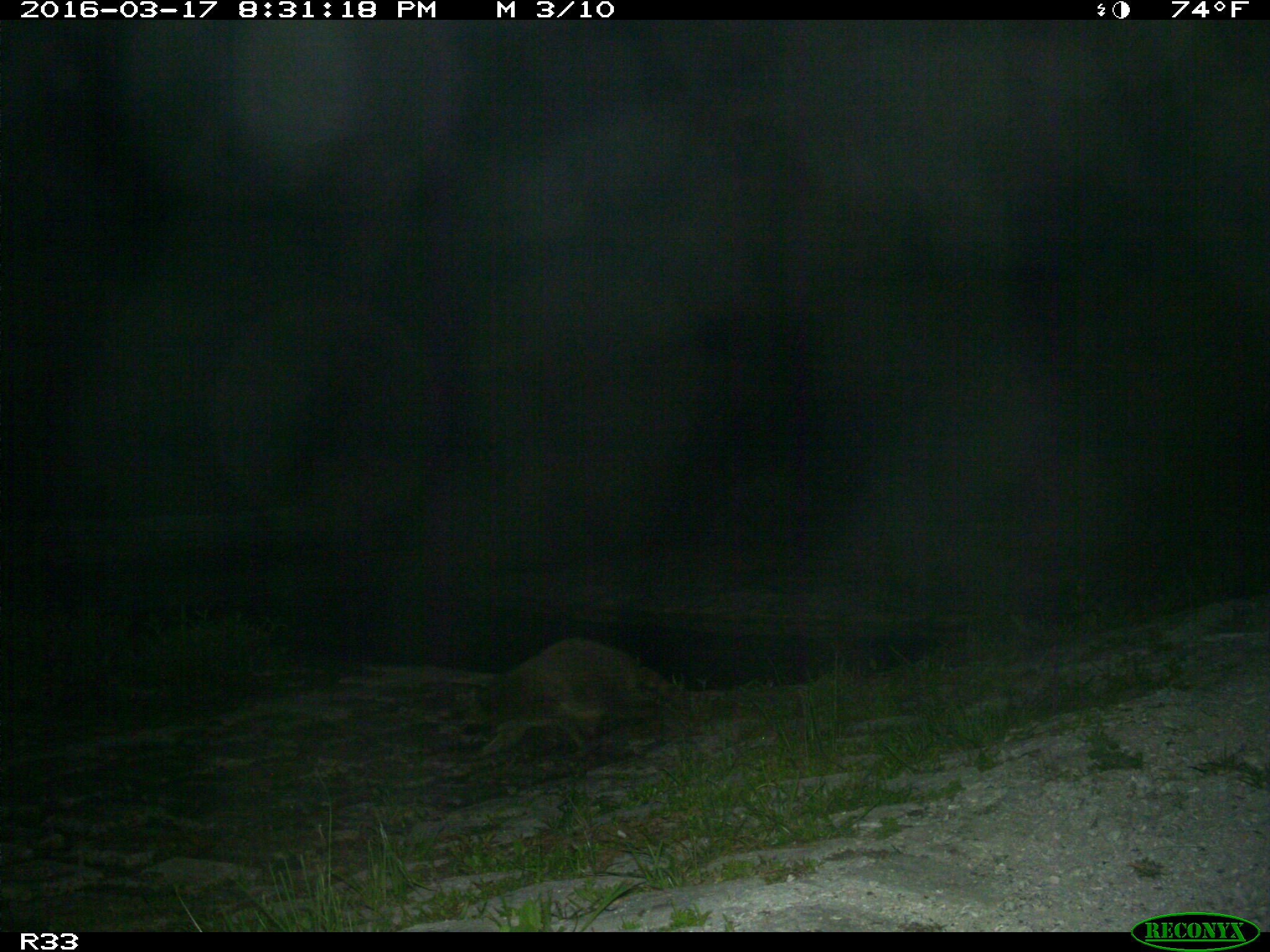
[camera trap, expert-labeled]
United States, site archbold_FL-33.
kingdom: Animalia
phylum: Chordata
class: Mammalia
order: Carnivora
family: Procyonidae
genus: Procyon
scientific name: Procyon lotor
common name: common raccoon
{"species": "Procyon lotor (common raccoon)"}